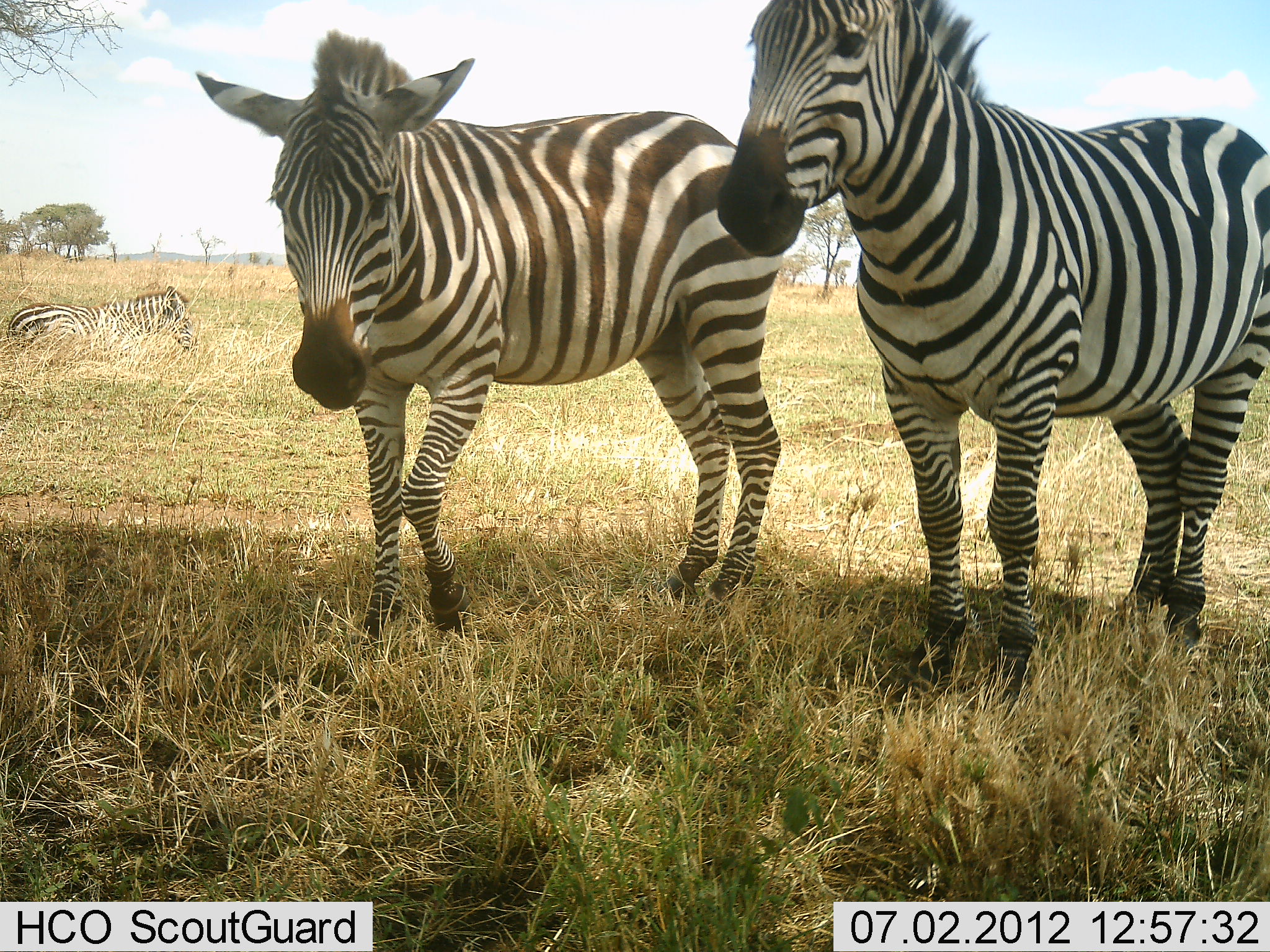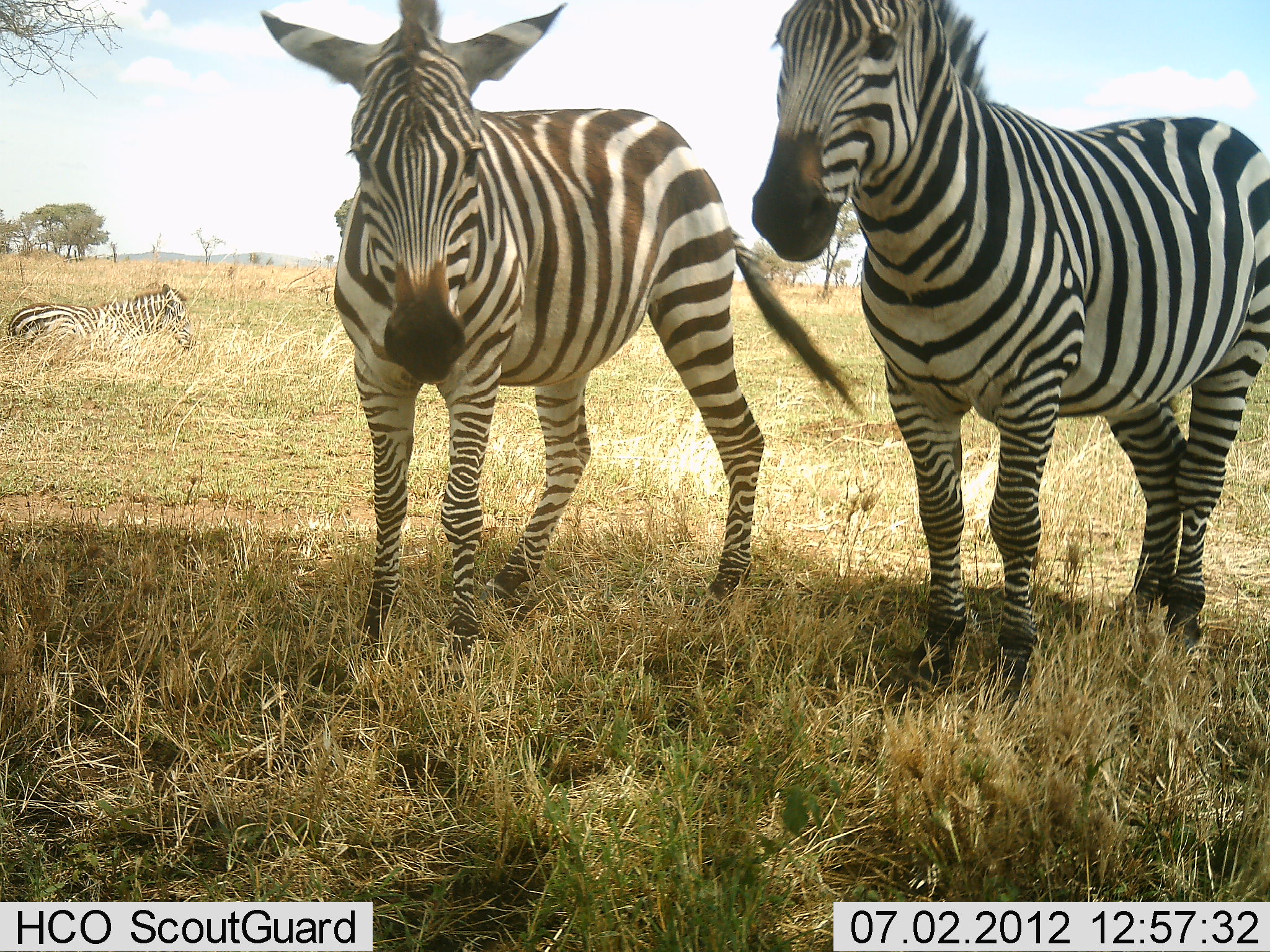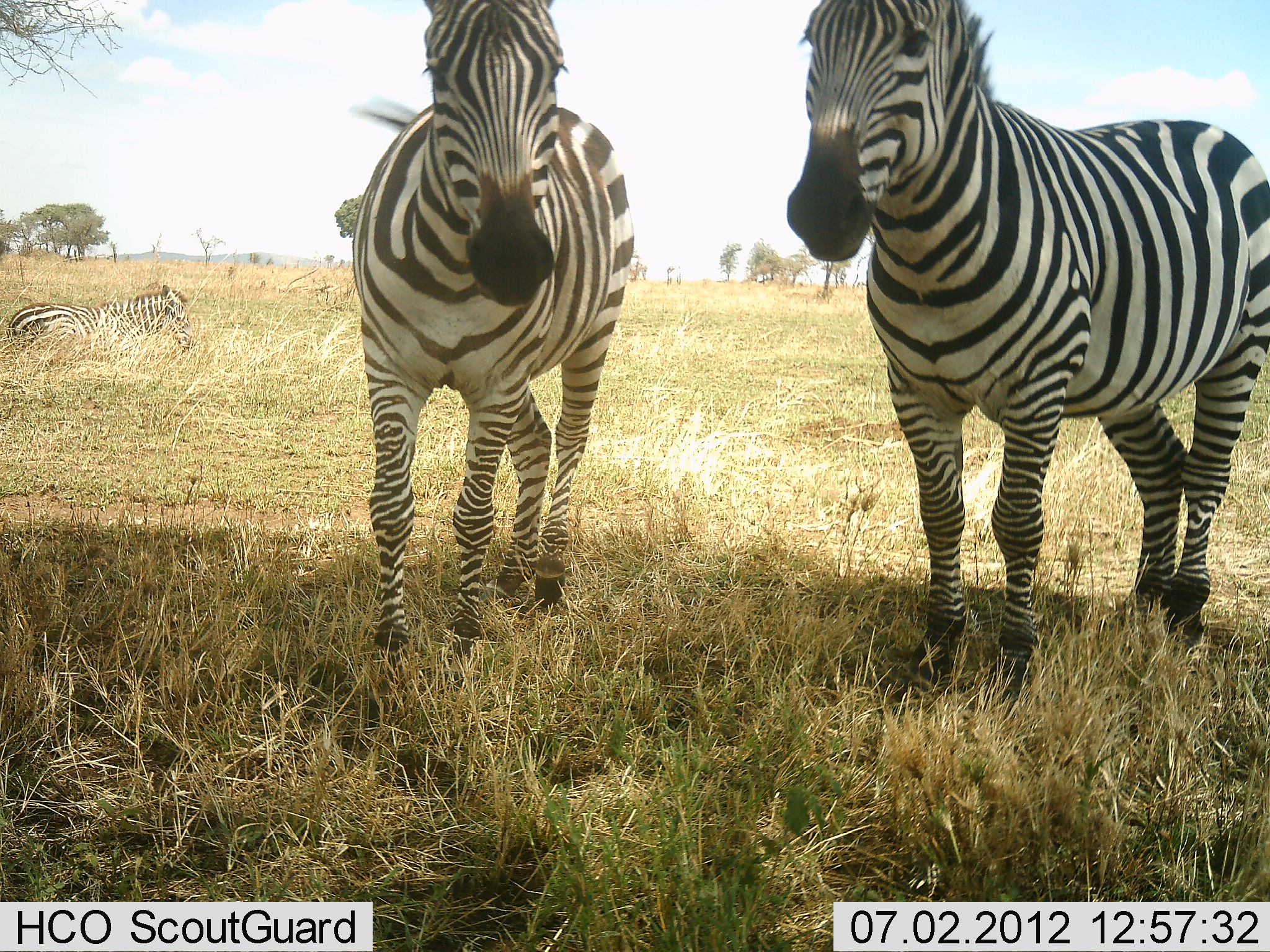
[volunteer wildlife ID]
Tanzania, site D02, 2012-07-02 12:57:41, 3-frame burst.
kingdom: Animalia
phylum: Chordata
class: Mammalia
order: Perissodactyla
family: Equidae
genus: Equus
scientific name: Equus quagga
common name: plains zebra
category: zebra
Zebra (plains zebra) (Equus quagga), count 3. Behavior (volunteer vote fractions): standing 100%, resting 90%, moving 30%, interacting 0%. Young present (vote fraction): 0%. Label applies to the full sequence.